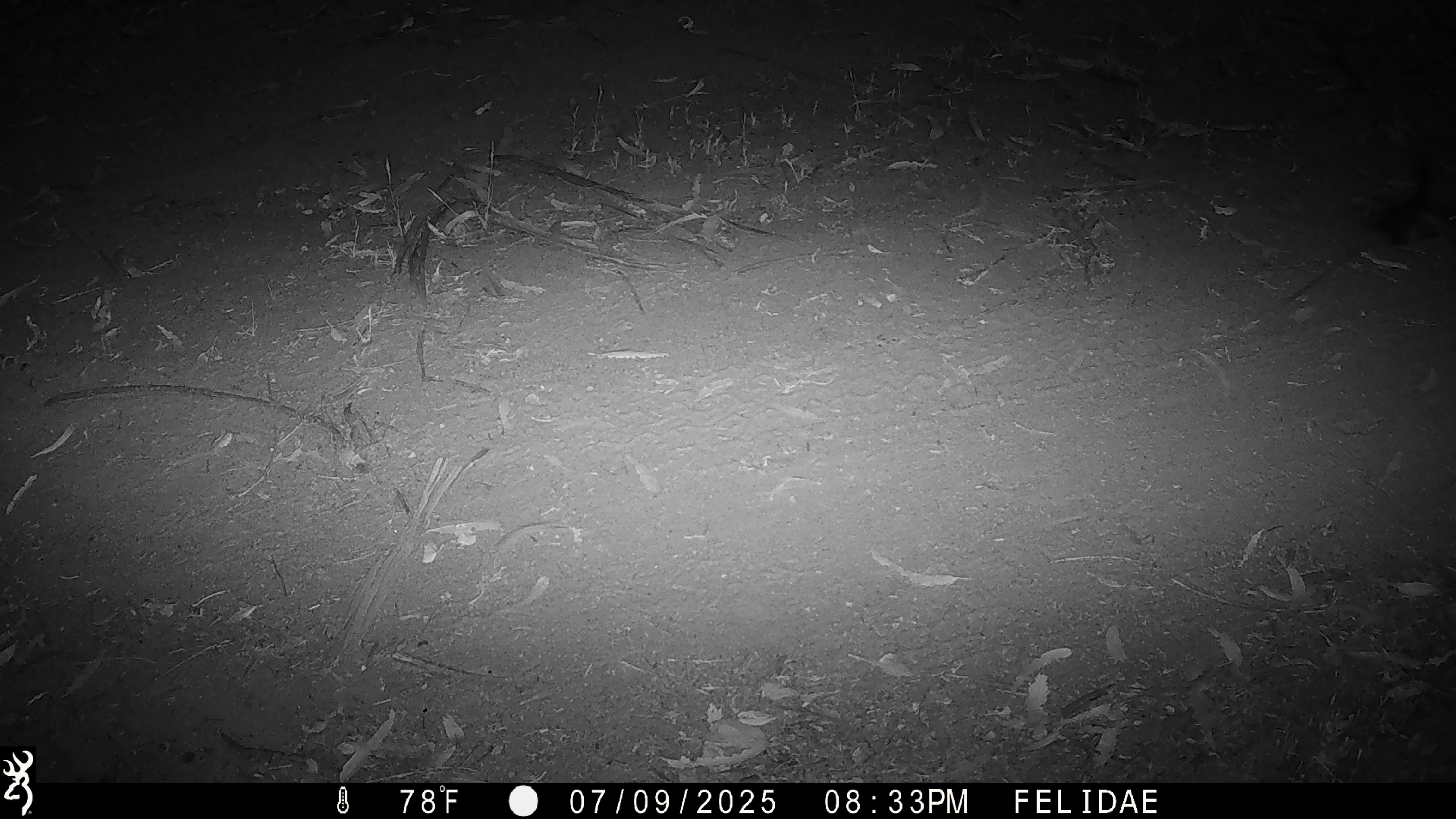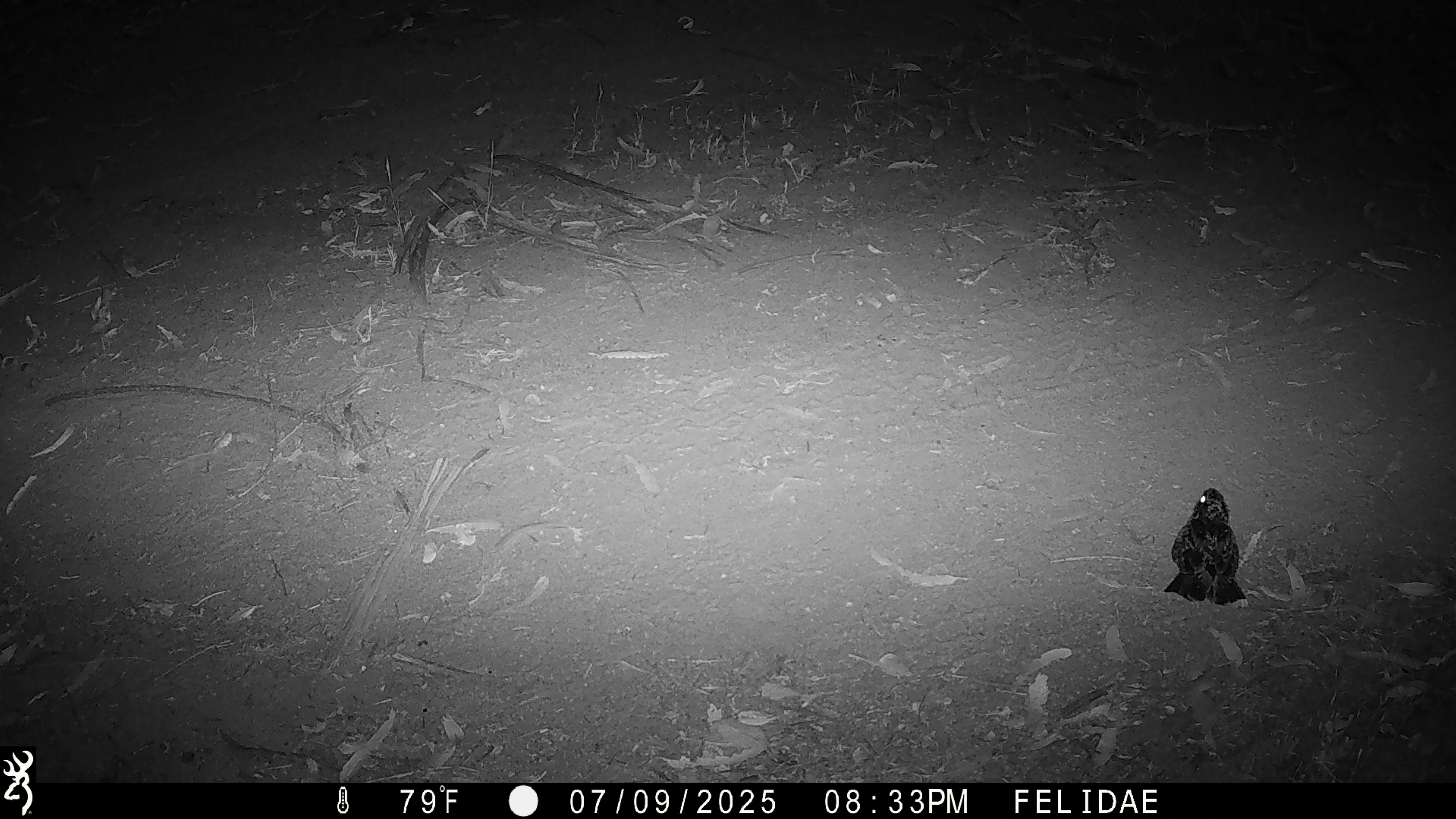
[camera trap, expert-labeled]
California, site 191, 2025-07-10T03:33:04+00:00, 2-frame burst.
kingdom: Animalia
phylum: Chordata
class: Aves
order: Caprimulgiformes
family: Caprimulgidae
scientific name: Caprimulgidae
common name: nightjar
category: unknown nightjar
Unknown nightjar (nightjar) (Caprimulgidae).